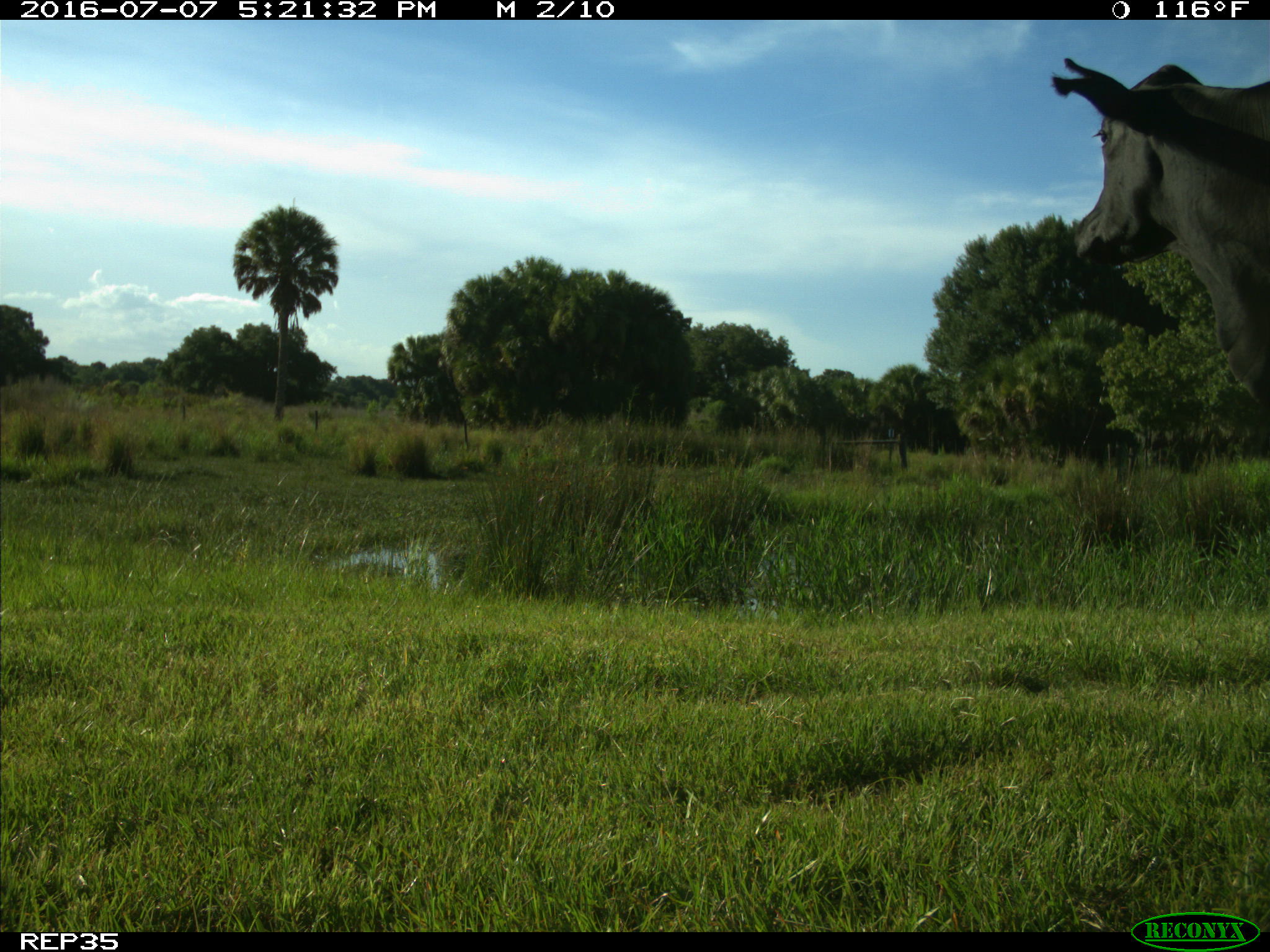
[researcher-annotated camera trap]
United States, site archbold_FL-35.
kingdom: Animalia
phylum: Chordata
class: Mammalia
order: Artiodactyla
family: Bovidae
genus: Bos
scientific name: Bos taurus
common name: domestic cow